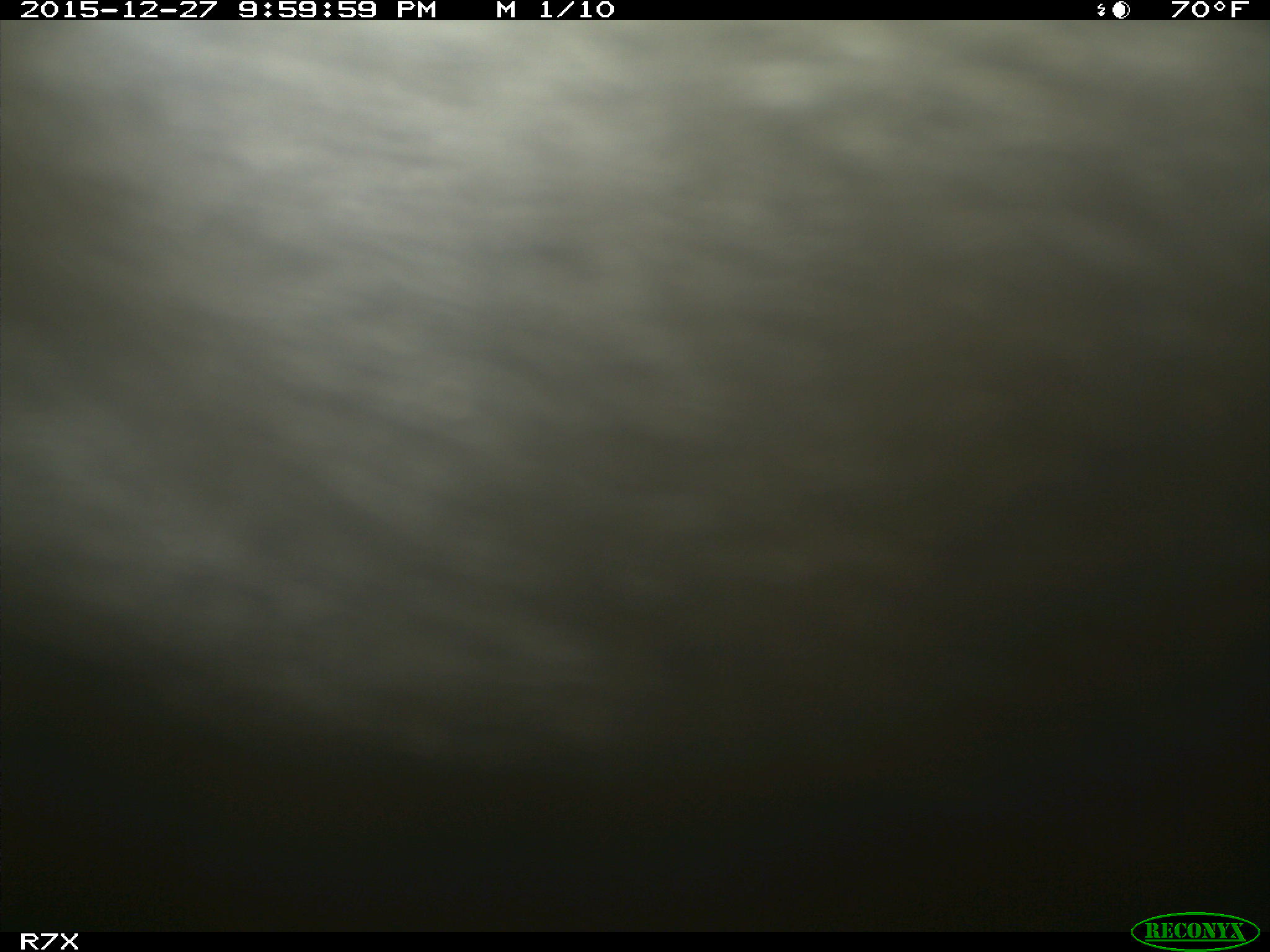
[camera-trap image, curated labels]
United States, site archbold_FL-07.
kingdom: Animalia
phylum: Chordata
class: Mammalia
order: Artiodactyla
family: Bovidae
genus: Bos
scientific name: Bos taurus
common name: domestic cow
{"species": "Bos taurus (domestic cow)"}